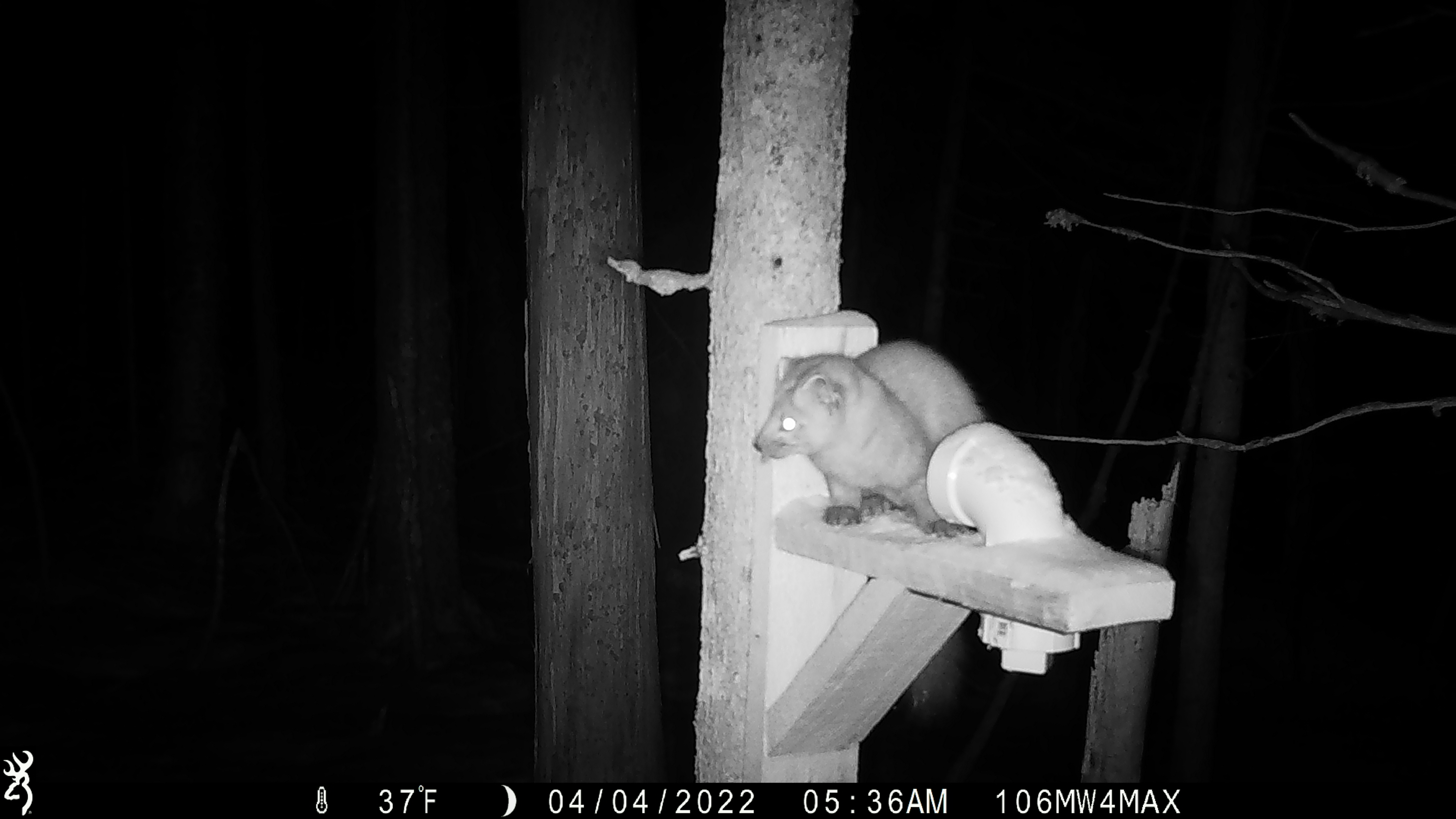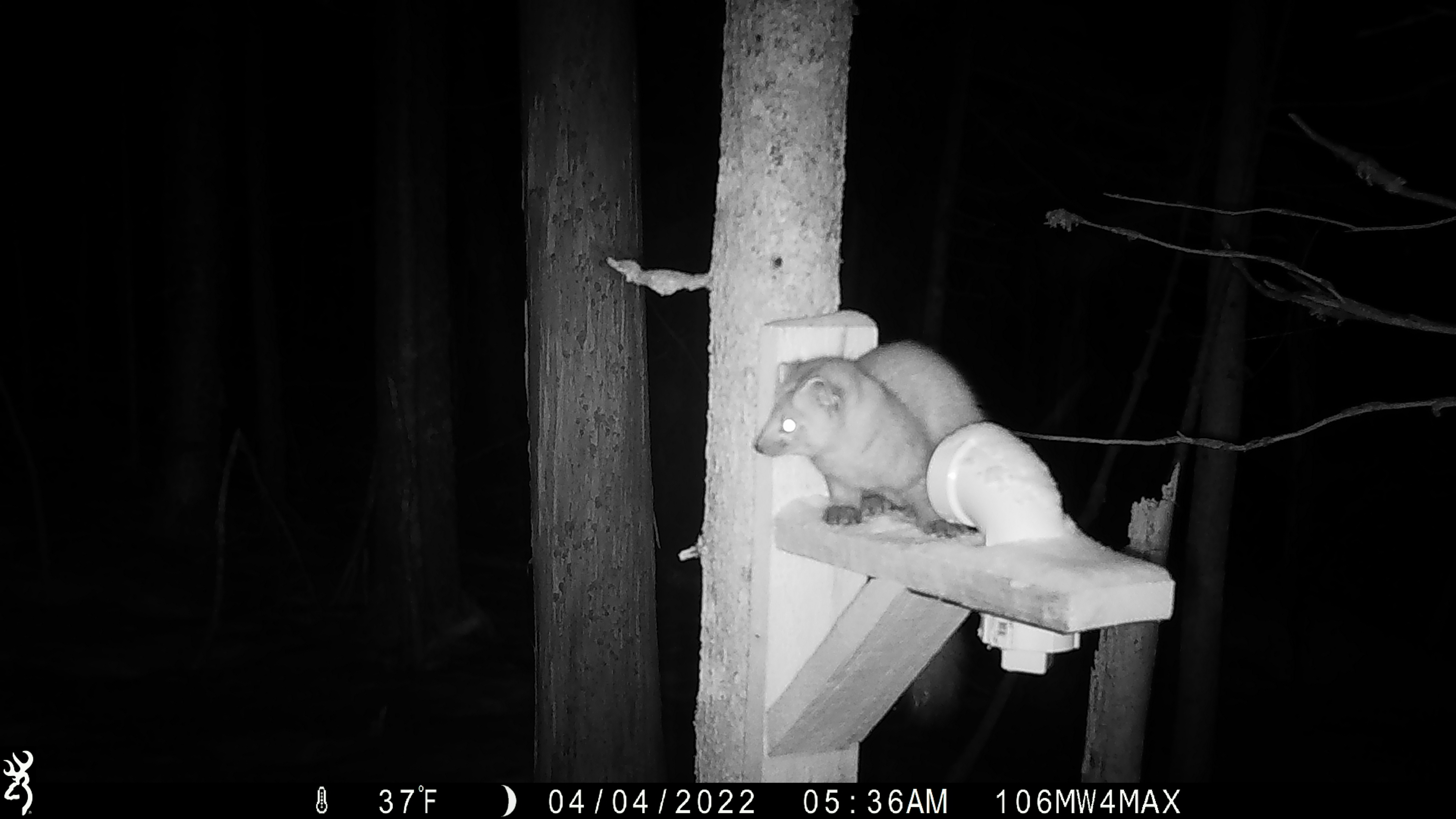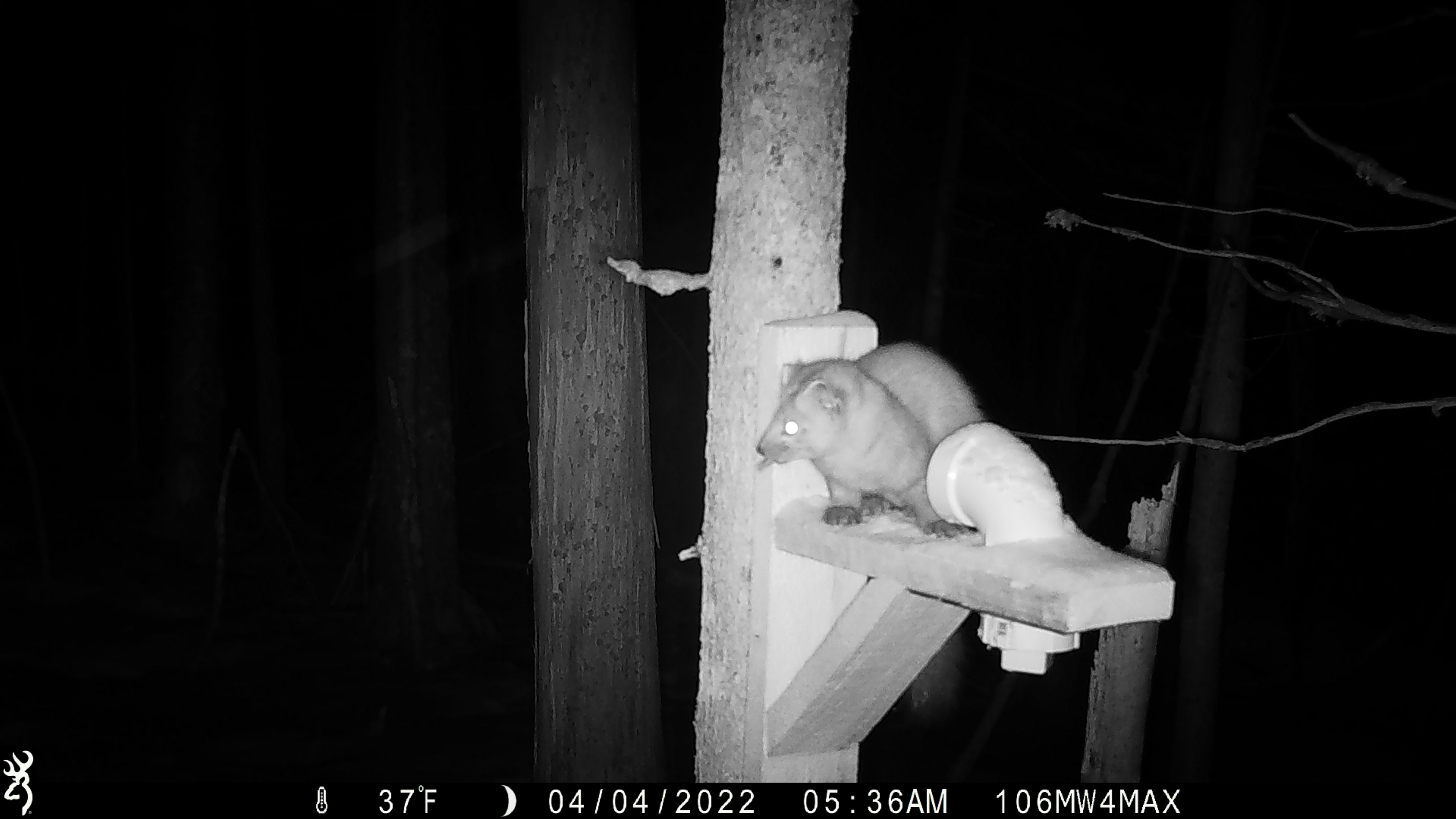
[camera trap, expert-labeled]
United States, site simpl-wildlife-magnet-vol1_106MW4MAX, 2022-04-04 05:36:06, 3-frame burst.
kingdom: Animalia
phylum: Chordata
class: Mammalia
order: Carnivora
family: Mustelidae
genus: Martes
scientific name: Martes americana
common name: american marten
American marten (Martes americana).